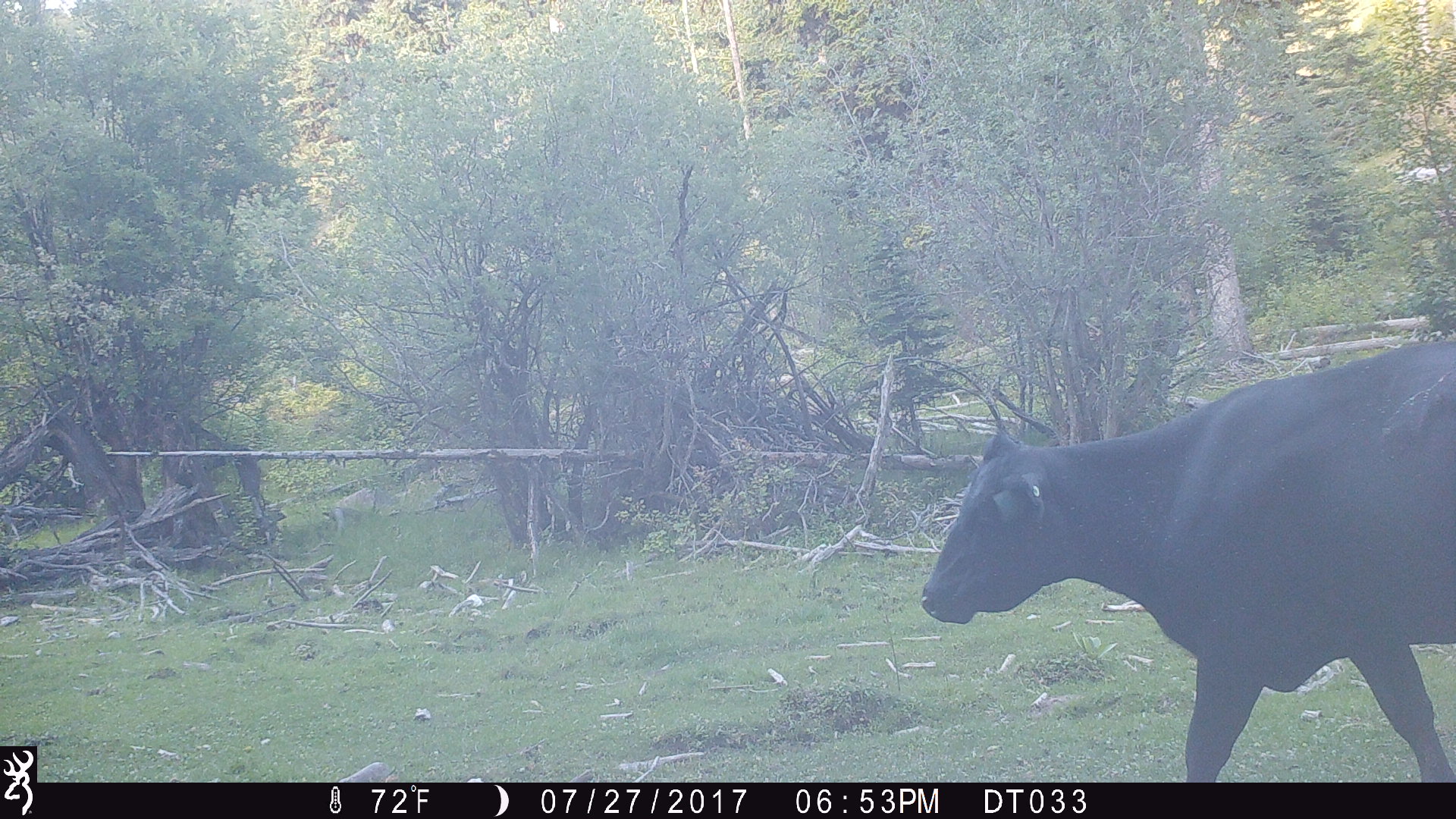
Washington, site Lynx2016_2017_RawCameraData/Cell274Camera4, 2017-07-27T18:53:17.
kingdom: Animalia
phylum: Chordata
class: Mammalia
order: Artiodactyla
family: Bovidae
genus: Bos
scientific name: Bos taurus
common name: domestic cattle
Domestic cattle (Bos taurus). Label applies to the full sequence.